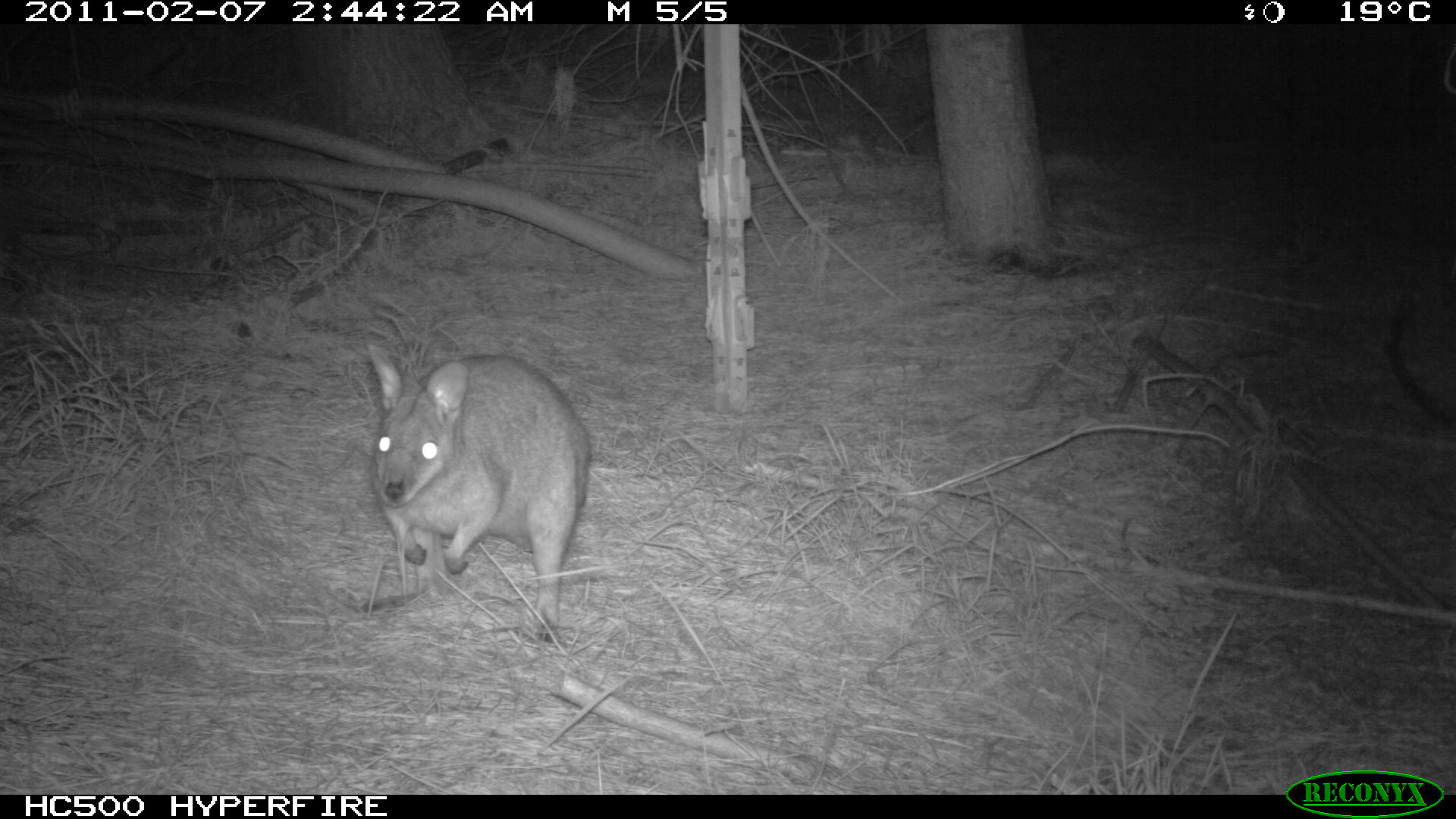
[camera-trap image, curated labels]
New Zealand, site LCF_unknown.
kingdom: Animalia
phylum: Chordata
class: Mammalia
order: Diprotodontia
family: Macropodidae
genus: Notamacropus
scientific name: Notamacropus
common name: wallaby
Wallaby (Notamacropus).